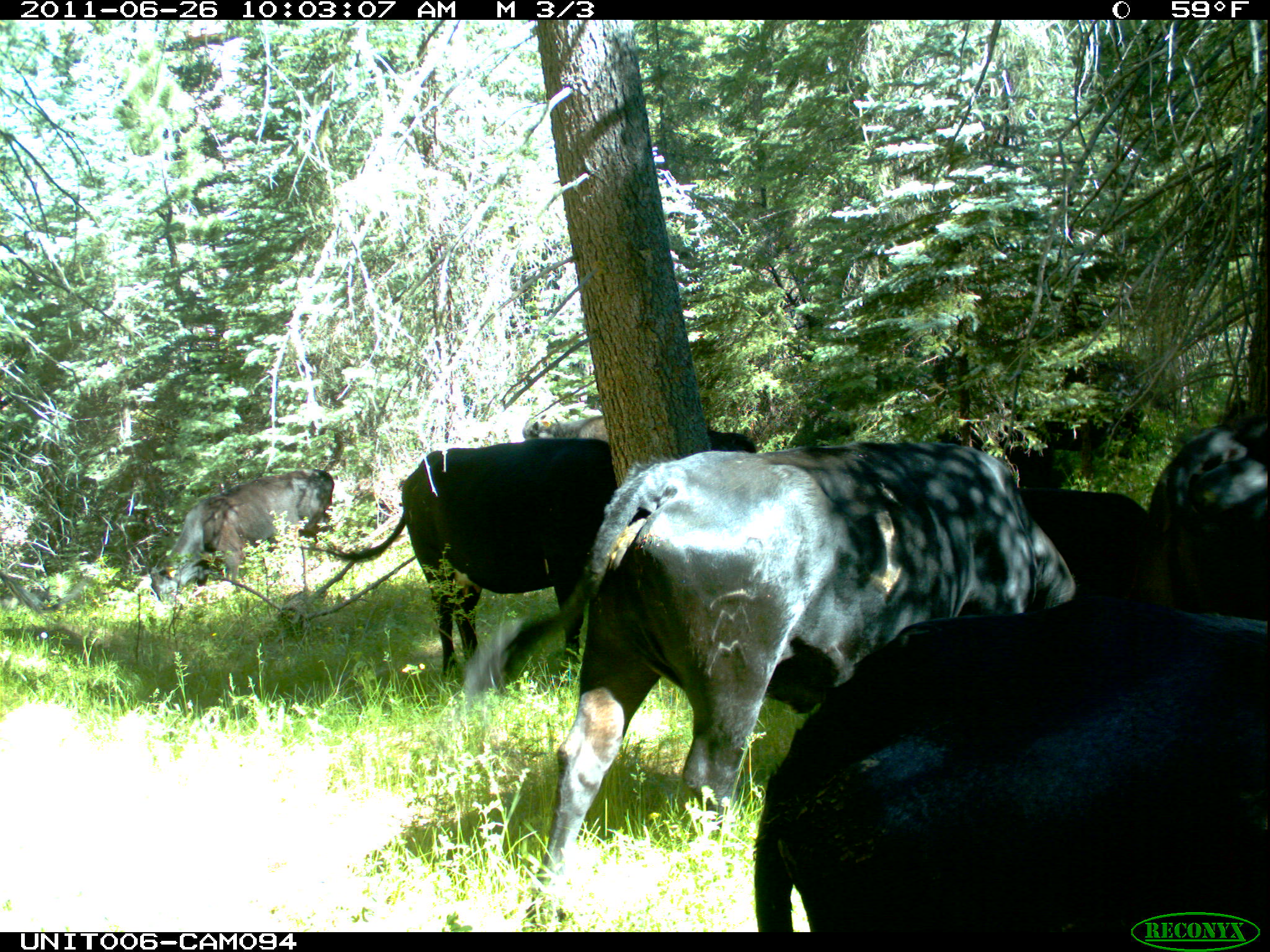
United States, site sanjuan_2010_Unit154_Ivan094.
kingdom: Animalia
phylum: Chordata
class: Mammalia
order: Artiodactyla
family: Bovidae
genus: Bos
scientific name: Bos taurus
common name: domestic cow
Bos taurus (domestic cow).